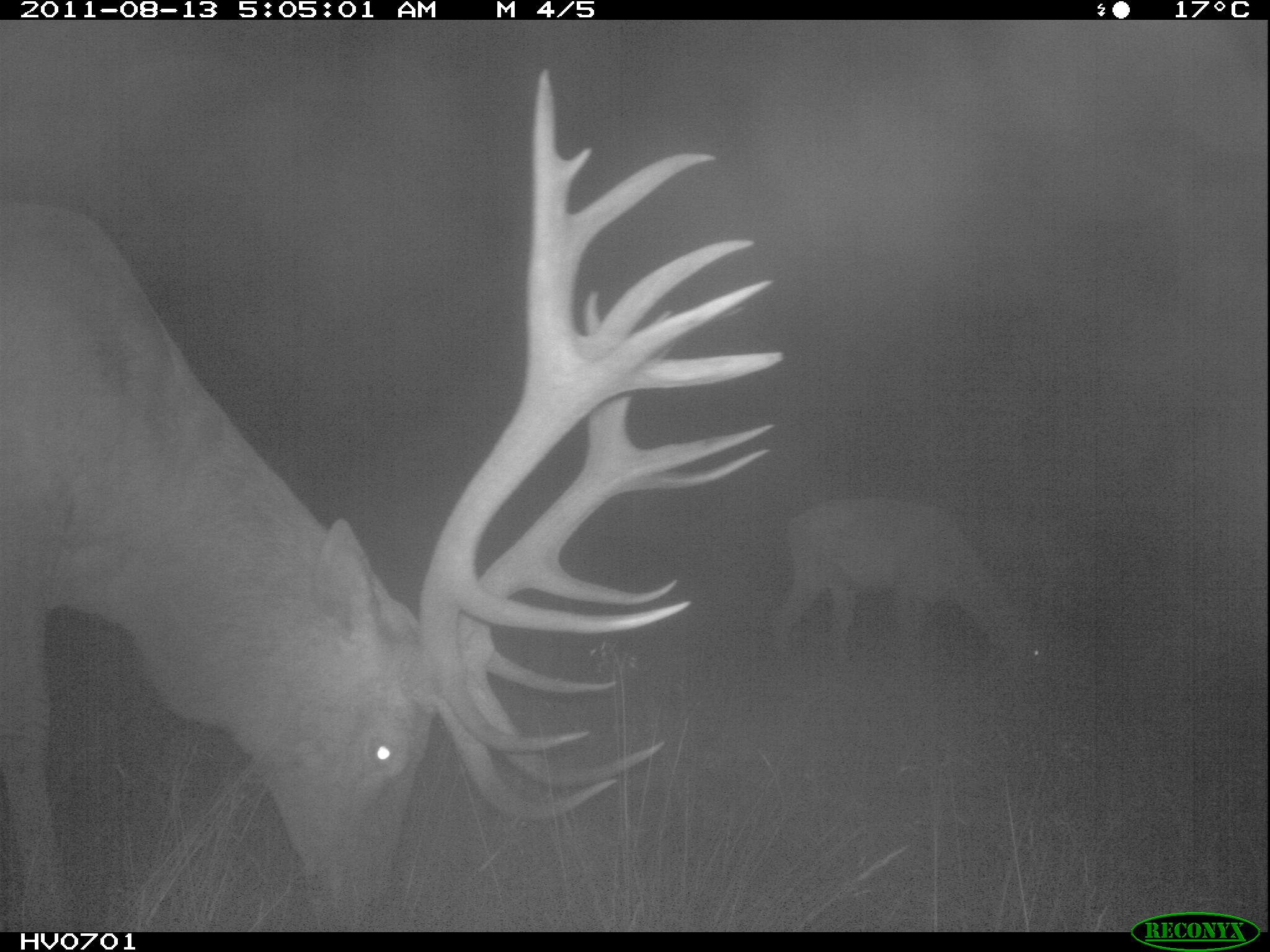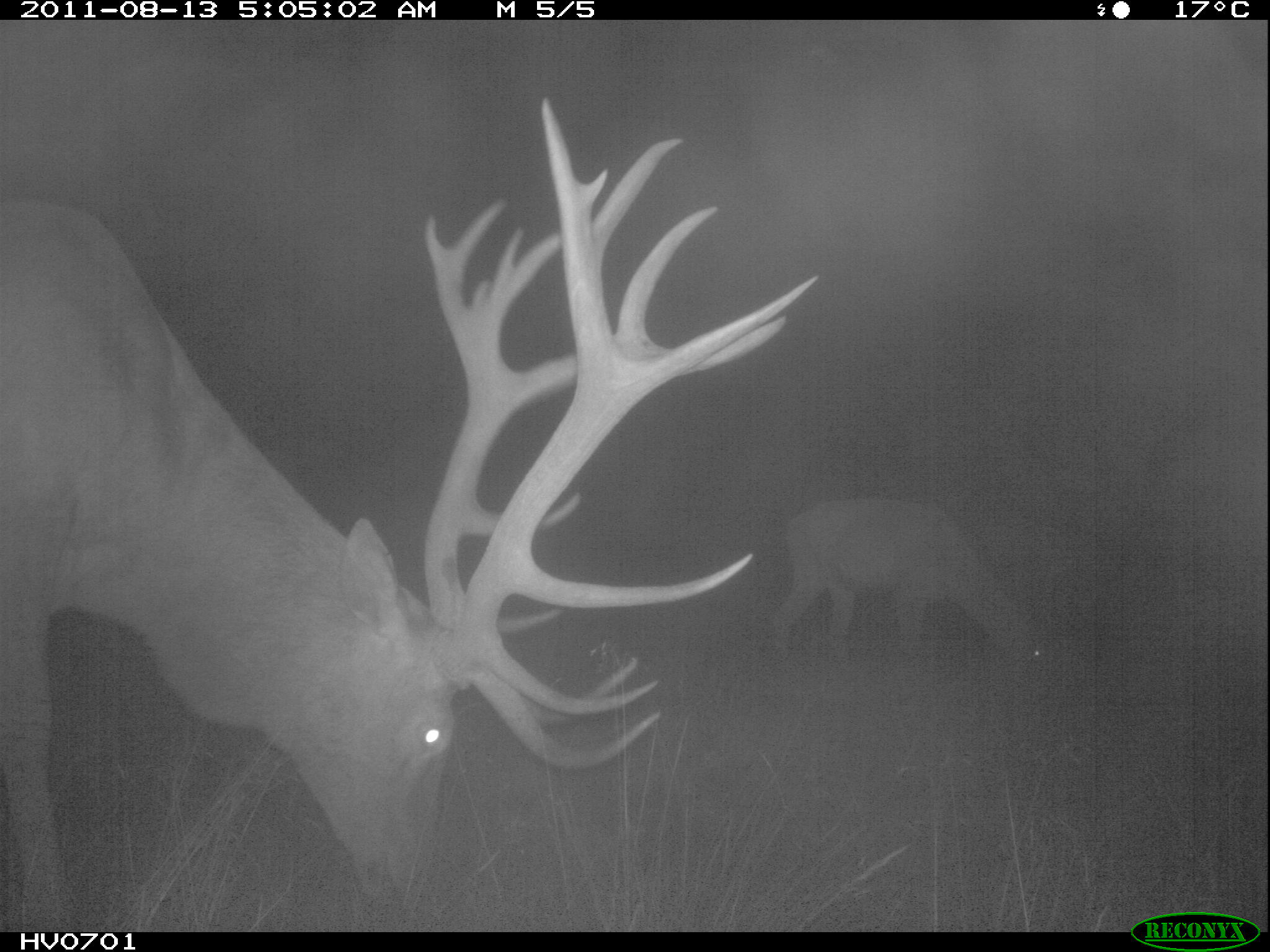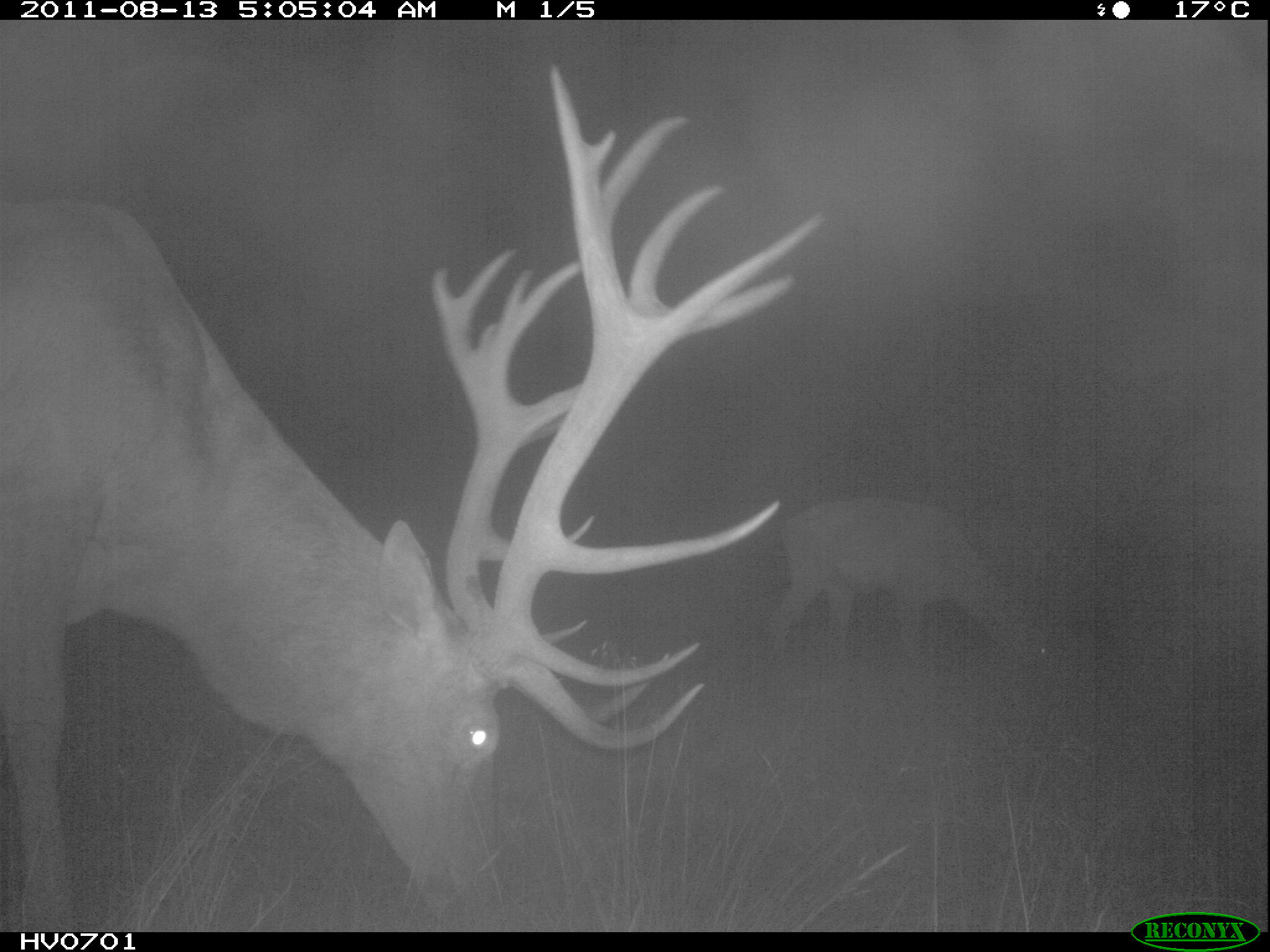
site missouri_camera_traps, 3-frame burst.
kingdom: Animalia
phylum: Chordata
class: Mammalia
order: Artiodactyla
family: Cervidae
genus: Cervus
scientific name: Cervus elaphus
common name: red deer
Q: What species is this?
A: Red deer (Cervus elaphus).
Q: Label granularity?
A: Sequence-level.